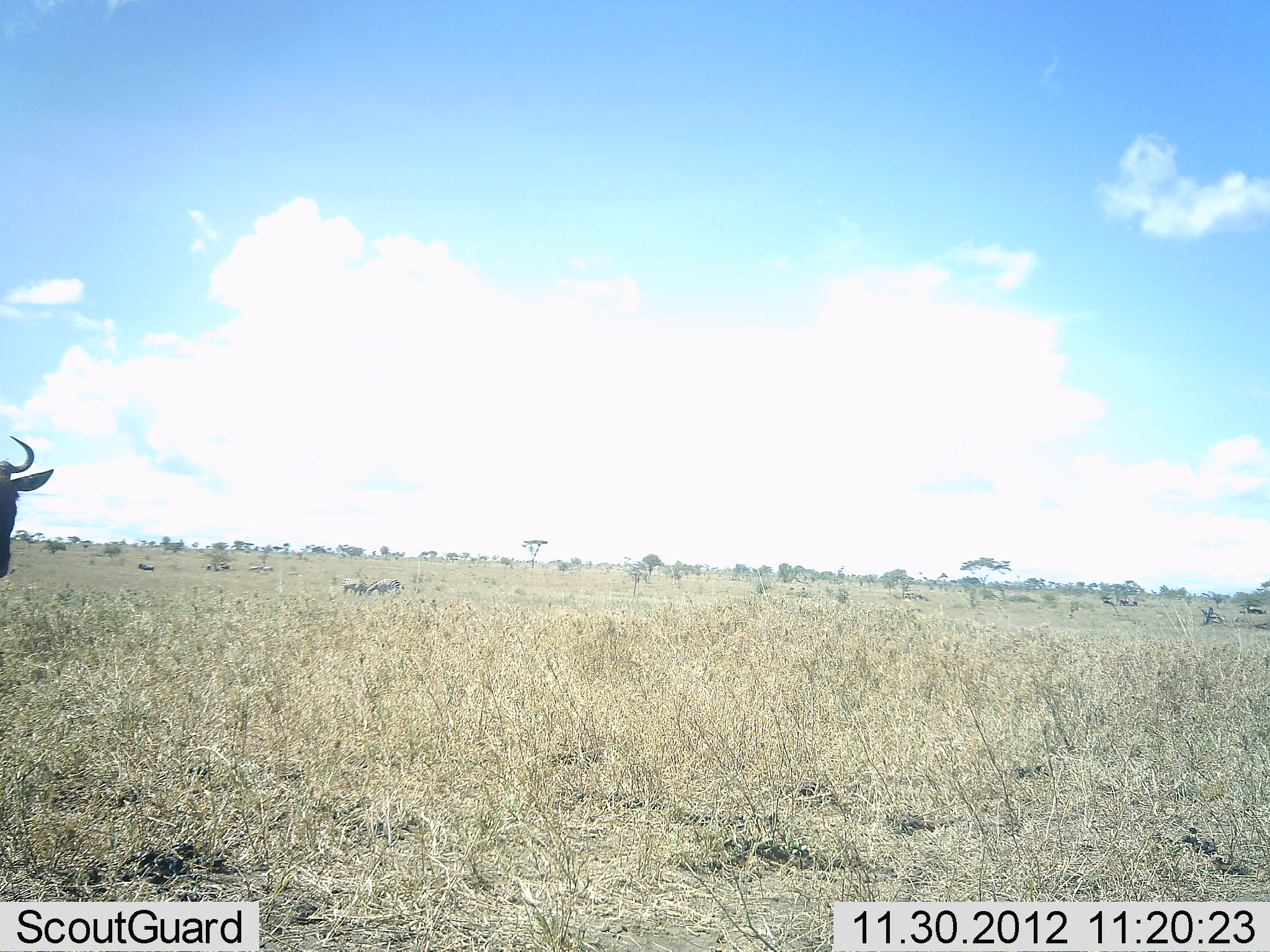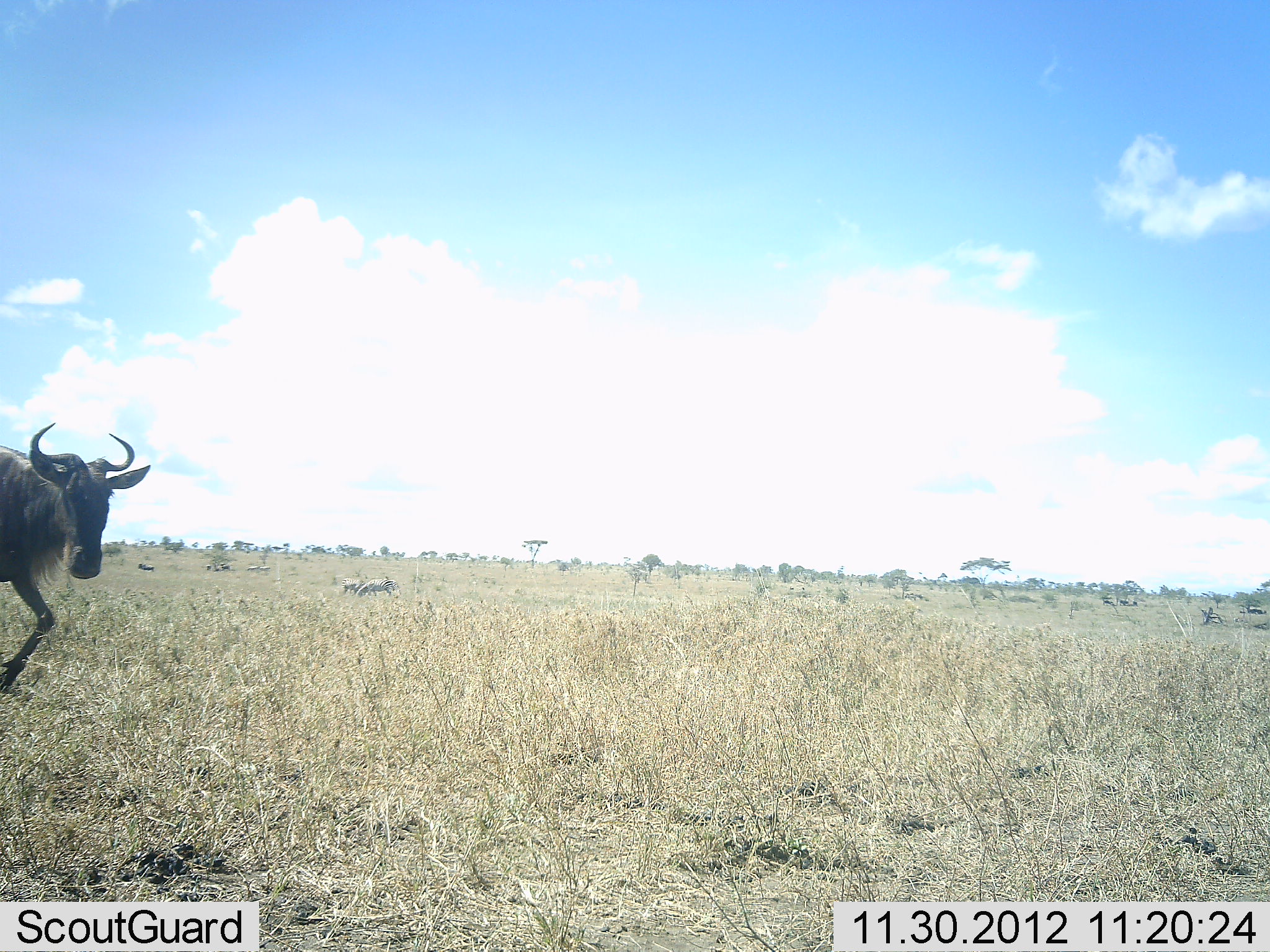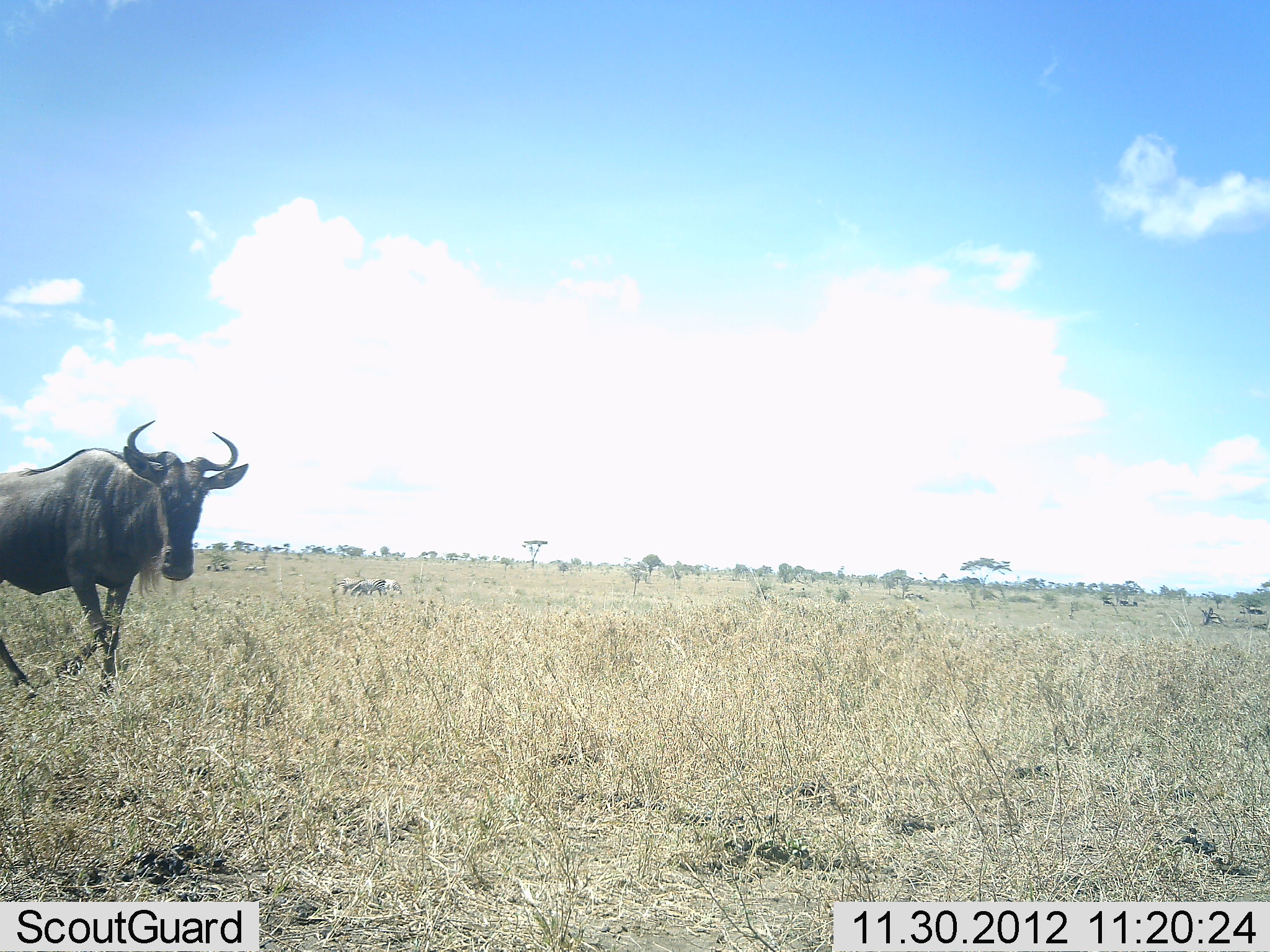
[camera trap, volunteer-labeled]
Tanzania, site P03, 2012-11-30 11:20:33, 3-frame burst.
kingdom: Animalia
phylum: Chordata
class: Mammalia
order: Artiodactyla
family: Bovidae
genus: Connochaetes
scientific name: Connochaetes taurinus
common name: blue wildebeest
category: wildebeest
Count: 1.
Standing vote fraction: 8%.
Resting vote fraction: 0%.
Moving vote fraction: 100%.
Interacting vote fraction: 0%.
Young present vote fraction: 0%.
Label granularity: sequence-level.